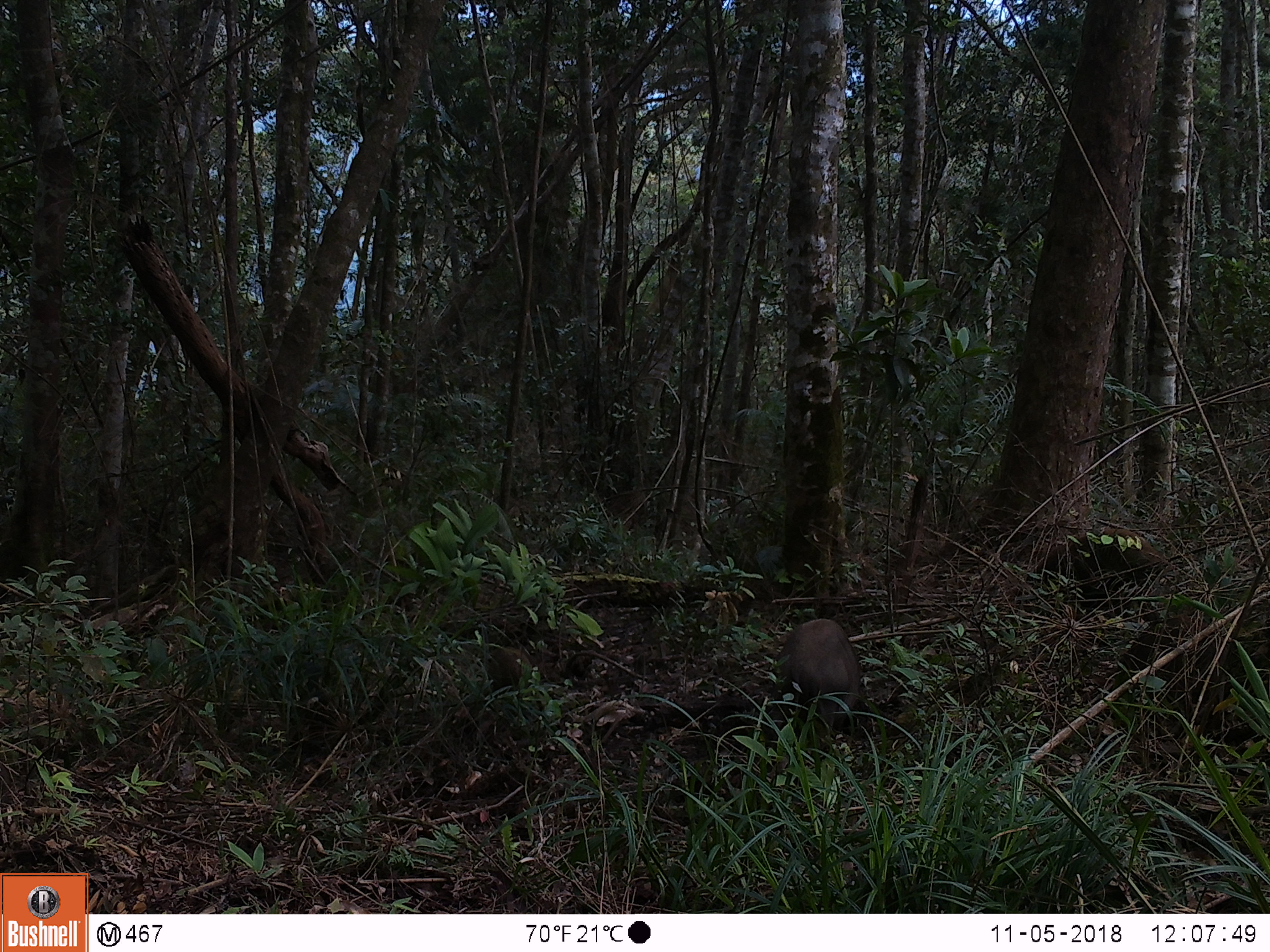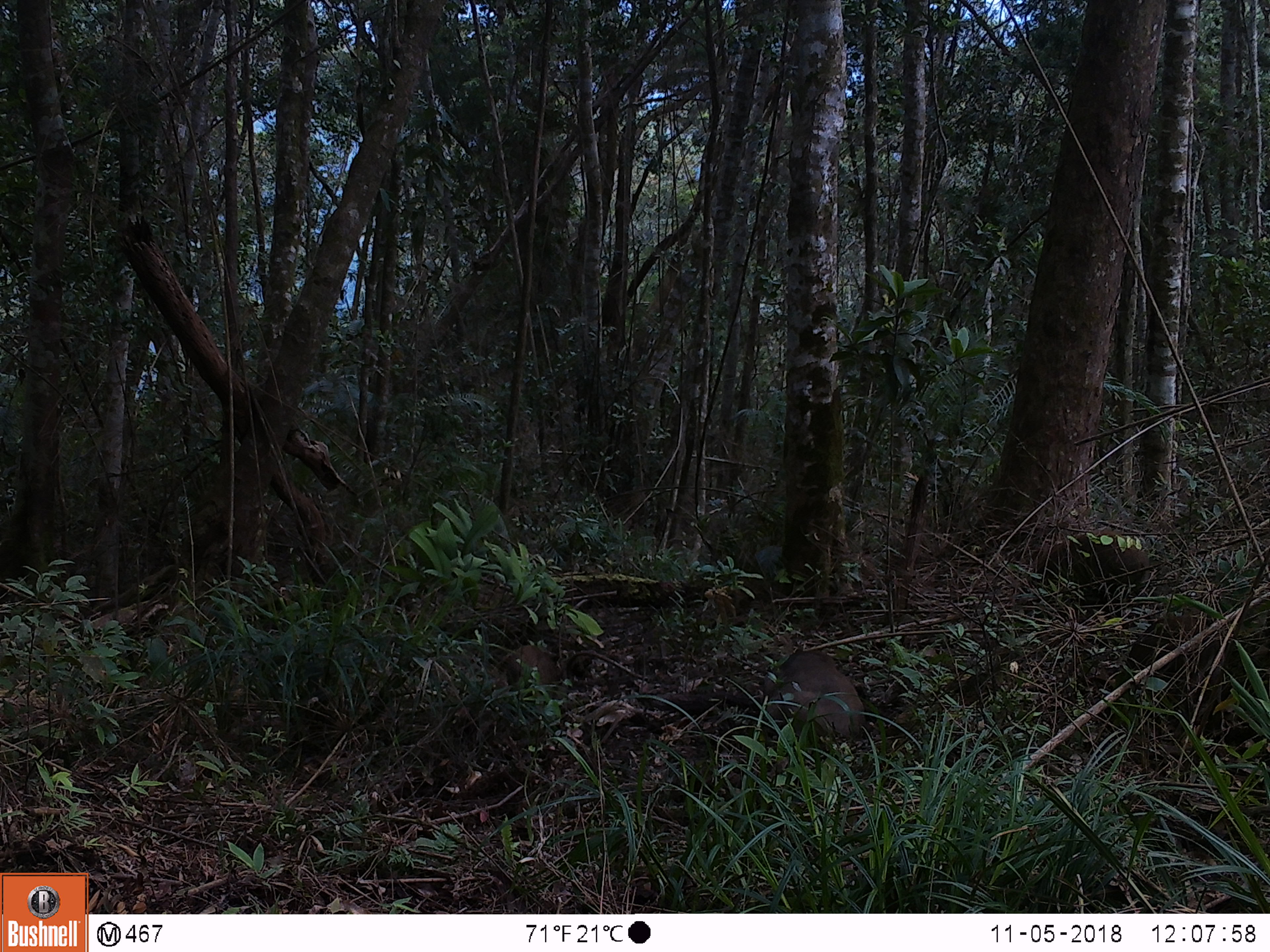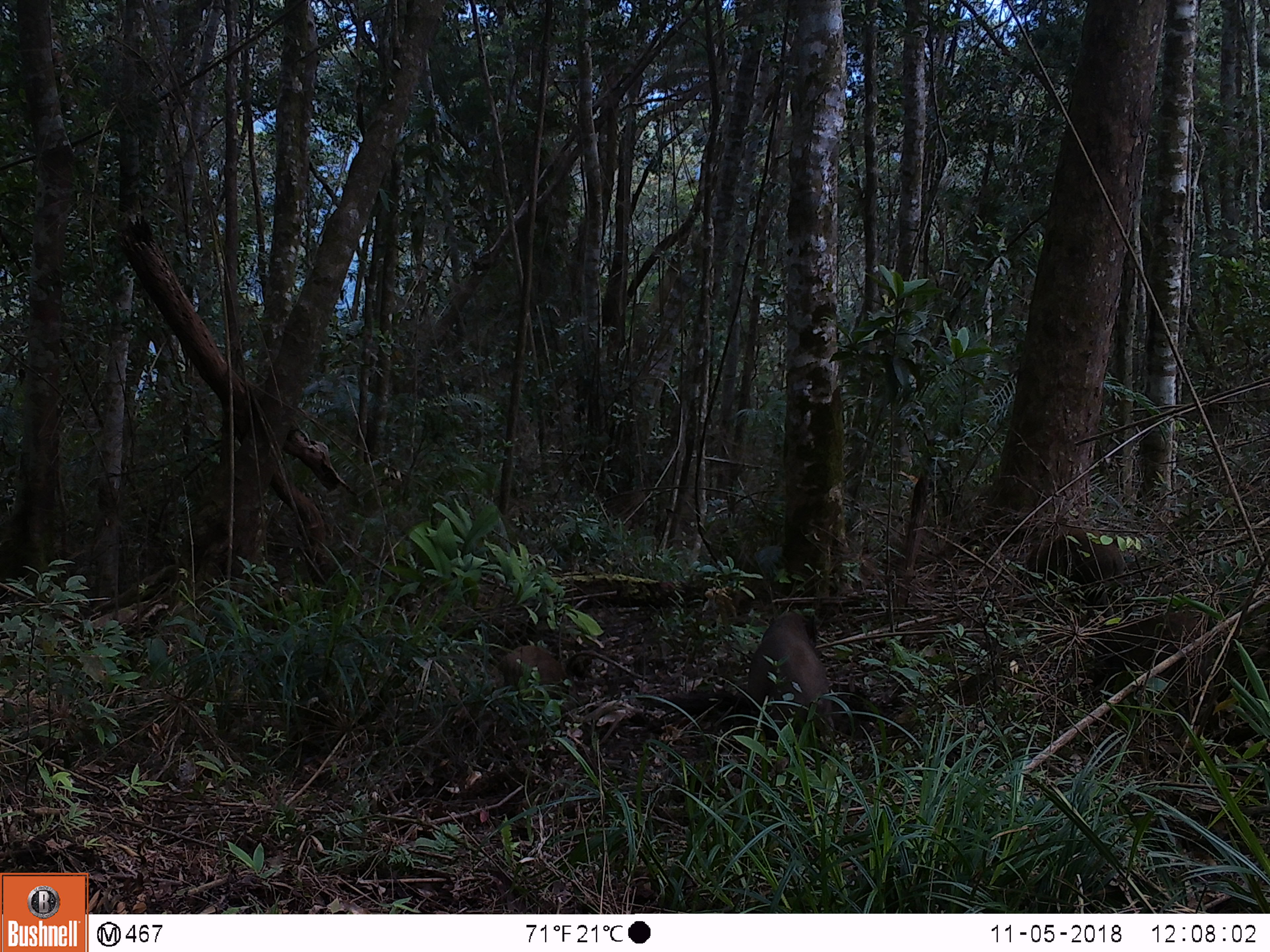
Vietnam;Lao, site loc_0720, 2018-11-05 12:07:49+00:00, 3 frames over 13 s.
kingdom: Animalia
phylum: Chordata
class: Mammalia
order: Artiodactyla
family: Suidae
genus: Sus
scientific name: Sus scrofa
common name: eurasian wild pig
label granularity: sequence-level